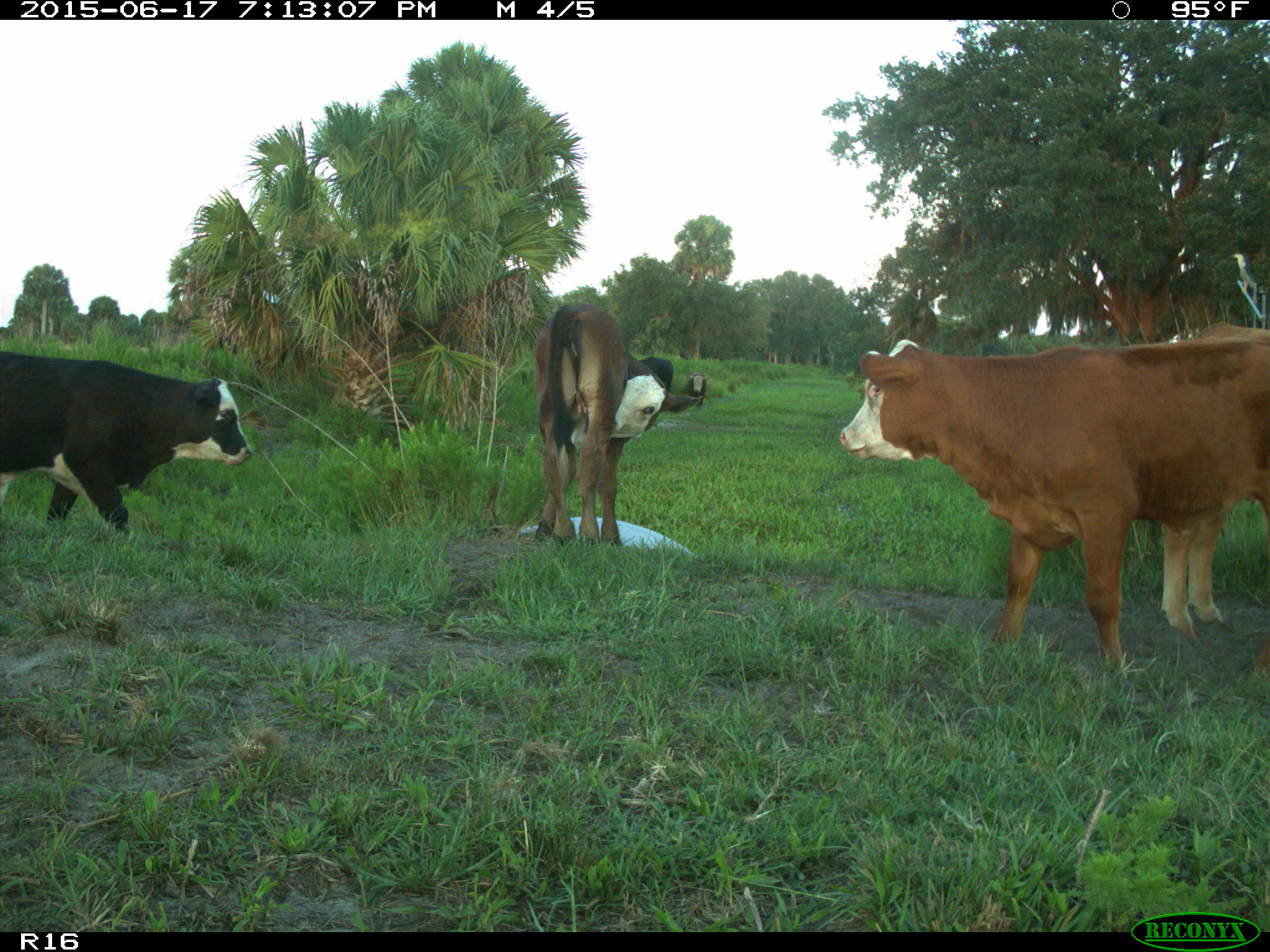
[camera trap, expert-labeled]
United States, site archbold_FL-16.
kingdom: Animalia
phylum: Chordata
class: Mammalia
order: Artiodactyla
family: Bovidae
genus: Bos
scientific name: Bos taurus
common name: domestic cow